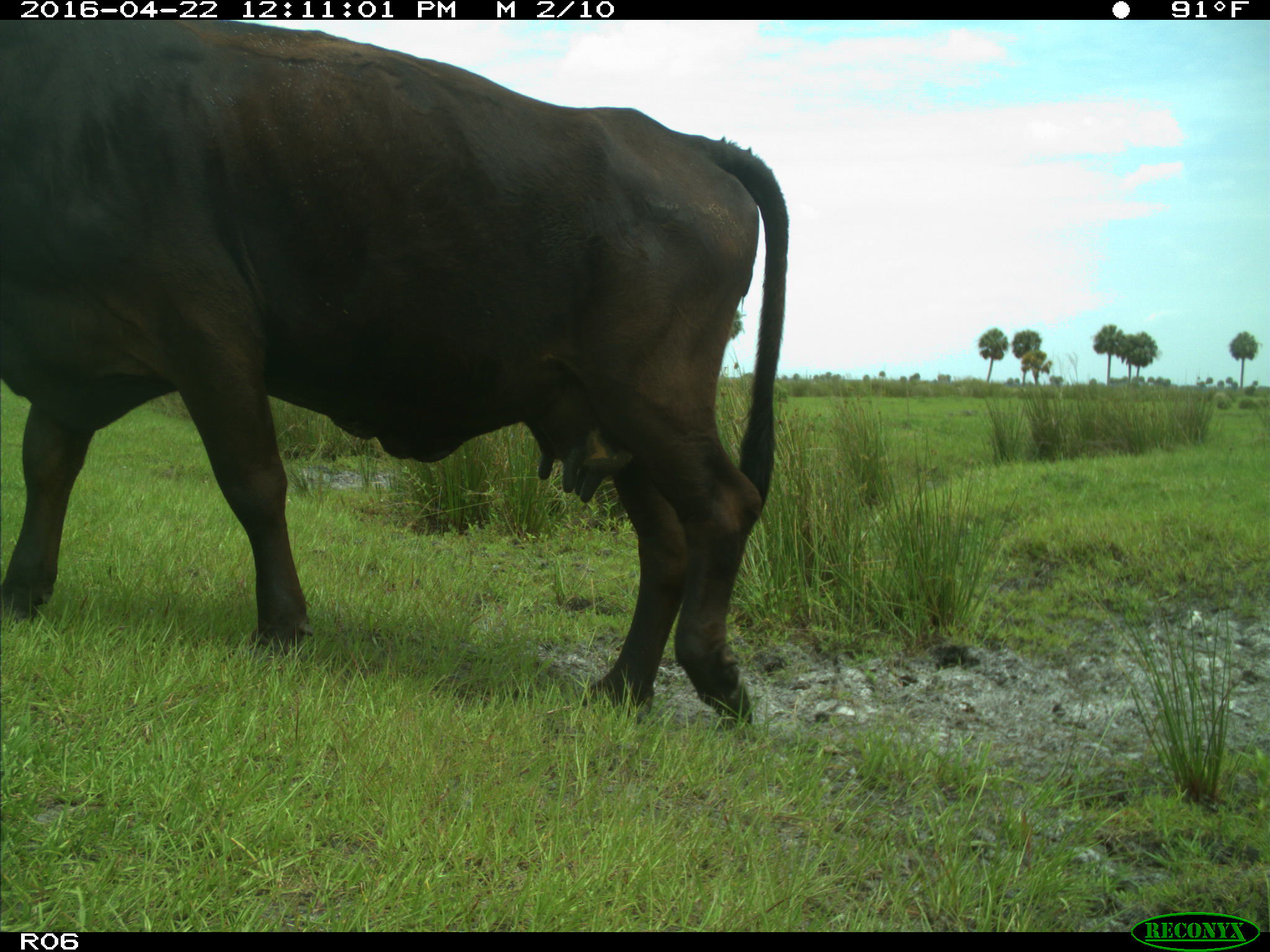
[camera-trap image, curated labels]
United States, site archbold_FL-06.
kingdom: Animalia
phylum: Chordata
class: Mammalia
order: Artiodactyla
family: Bovidae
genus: Bos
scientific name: Bos taurus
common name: domestic cow